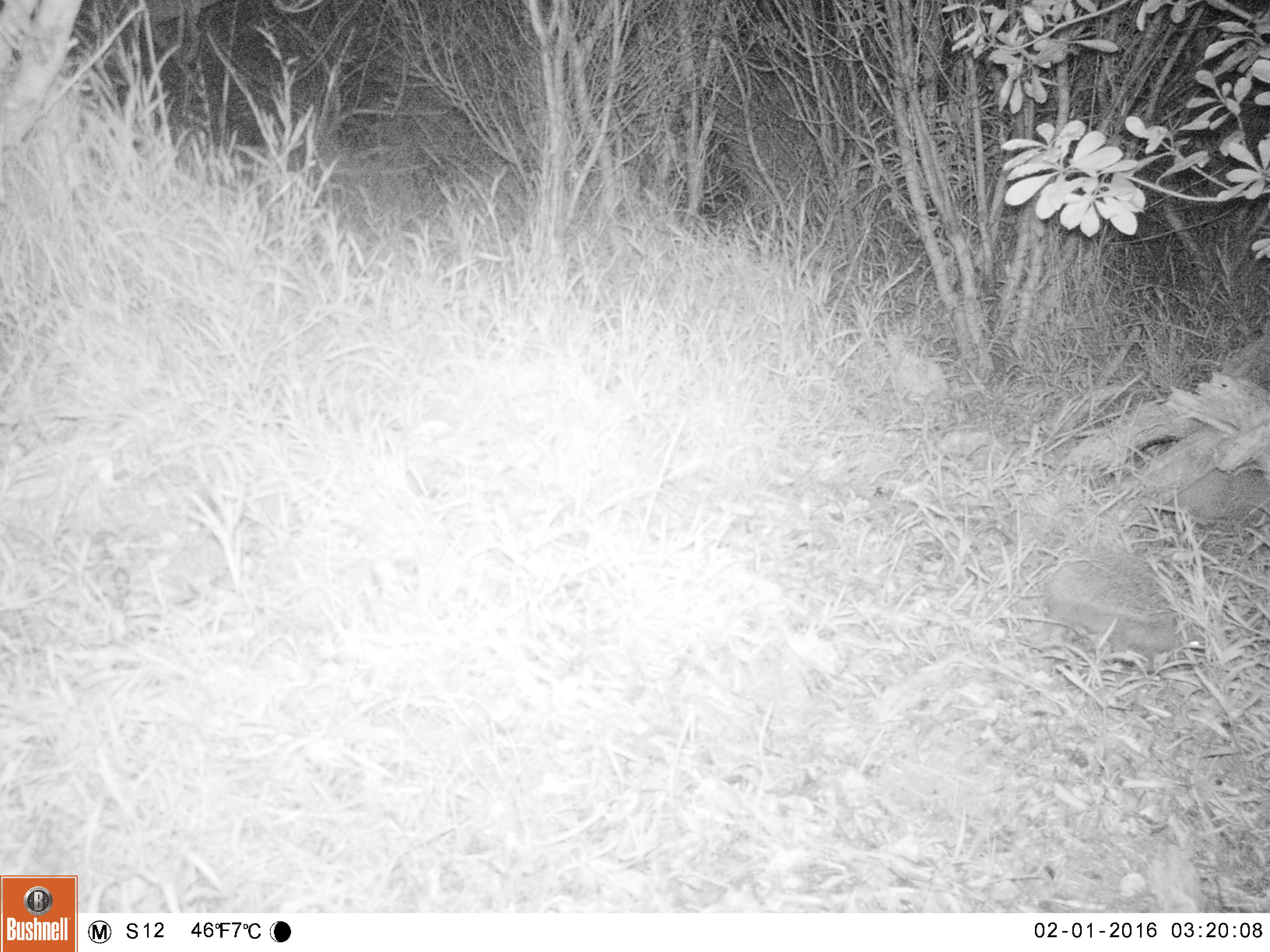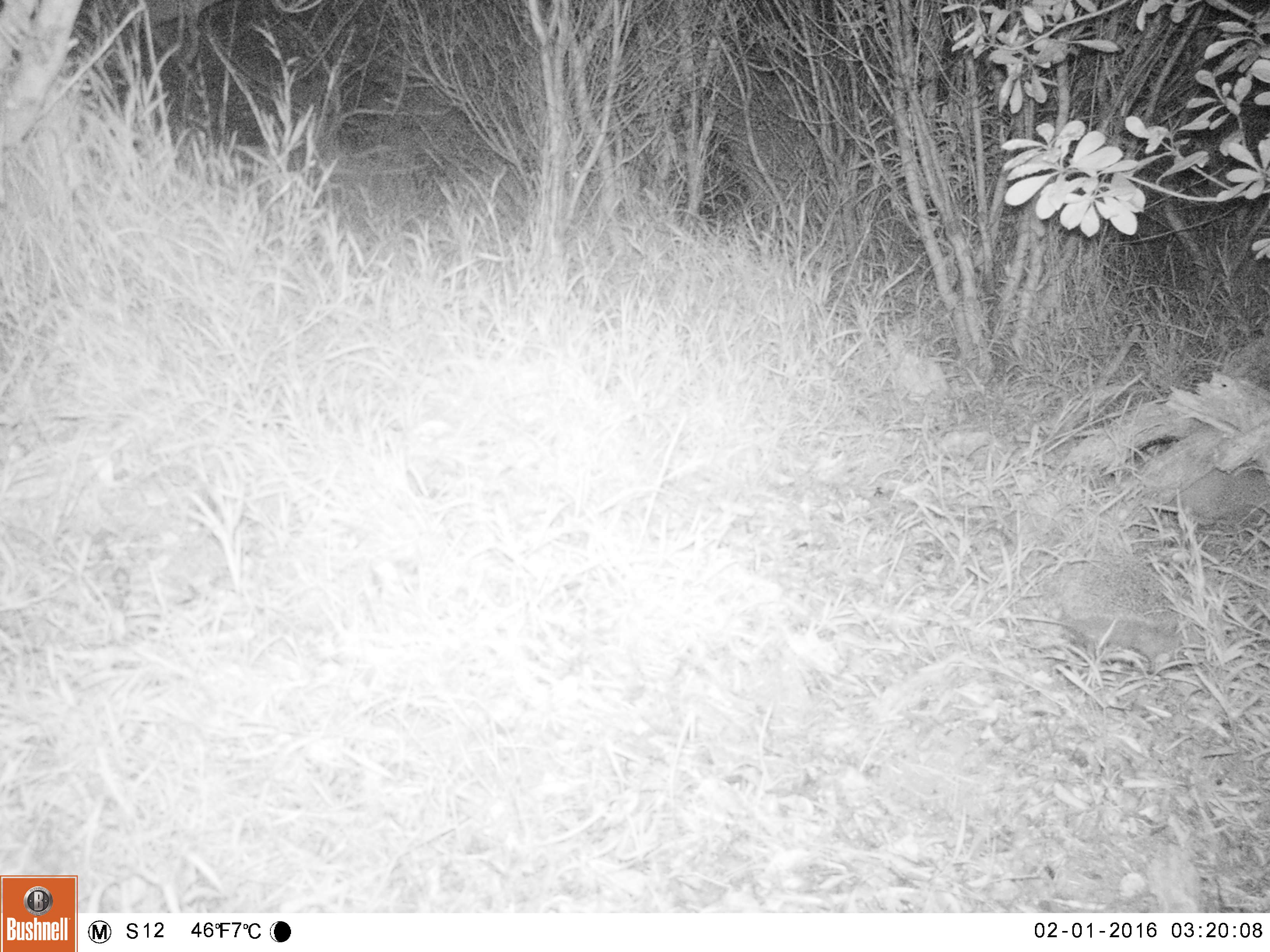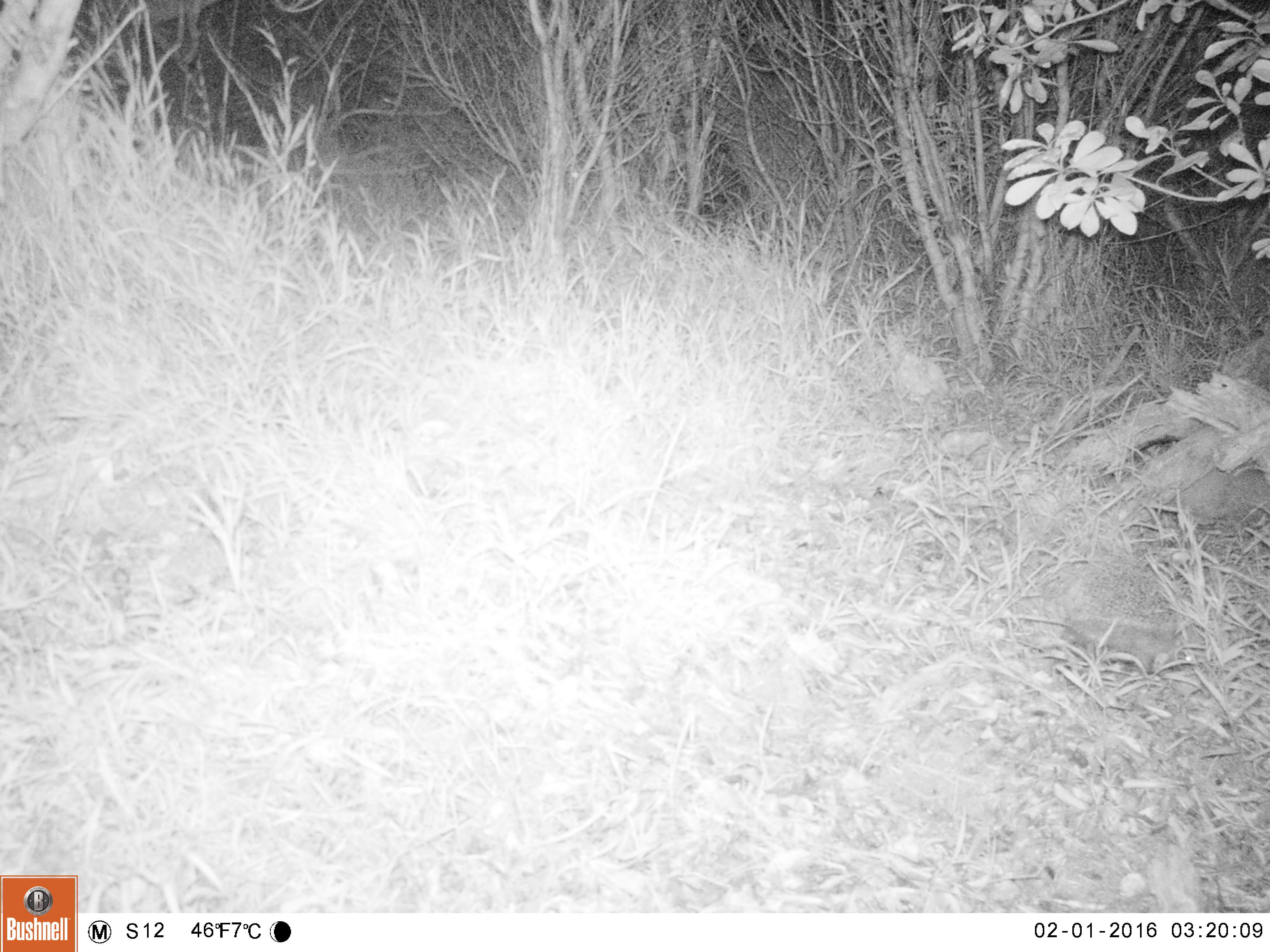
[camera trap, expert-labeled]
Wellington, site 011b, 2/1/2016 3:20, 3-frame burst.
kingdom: Animalia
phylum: Chordata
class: Mammalia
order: Eulipotyphla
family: Erinaceidae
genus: Erinaceus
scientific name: Erinaceus europaeus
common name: hedgehog